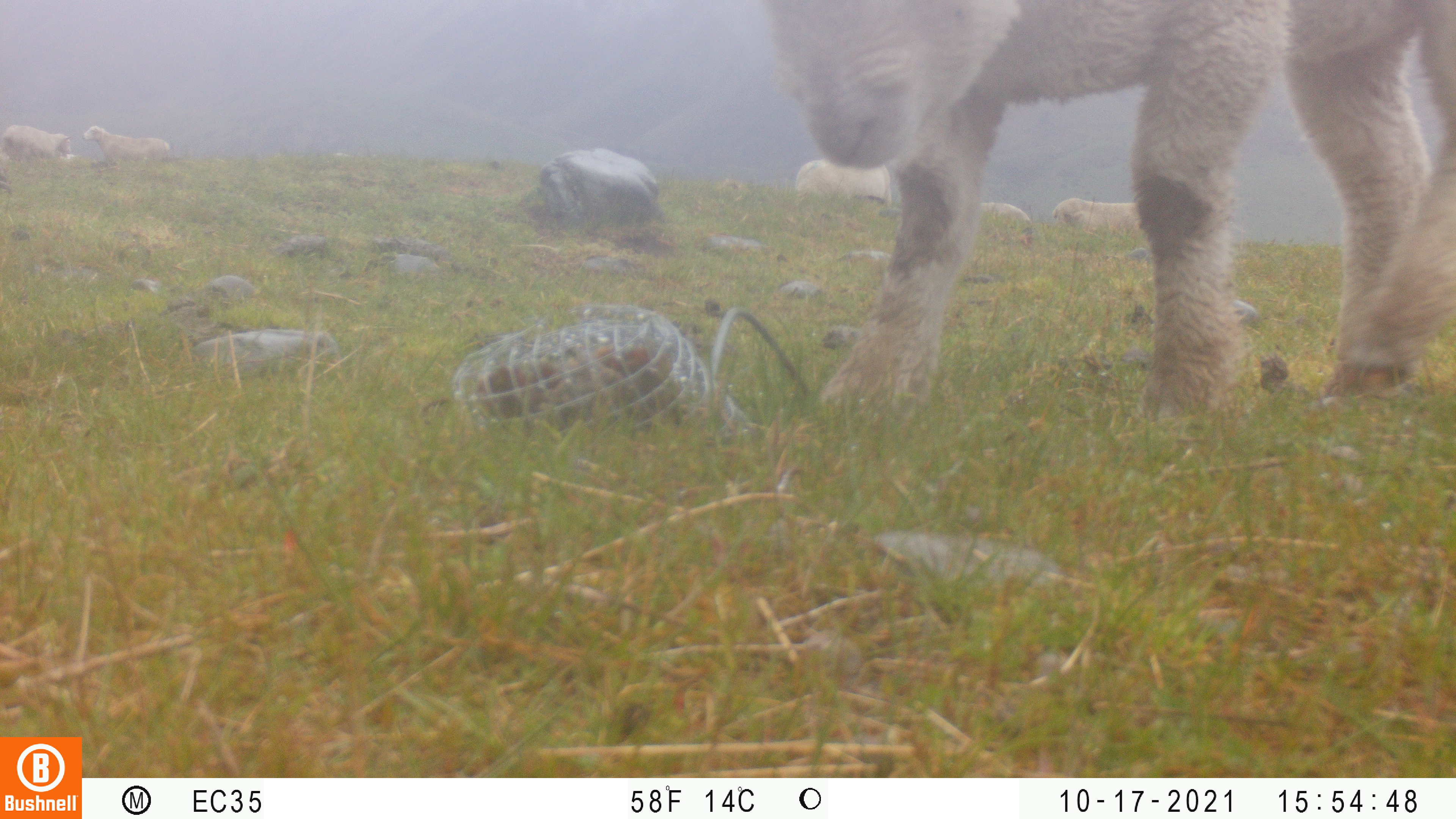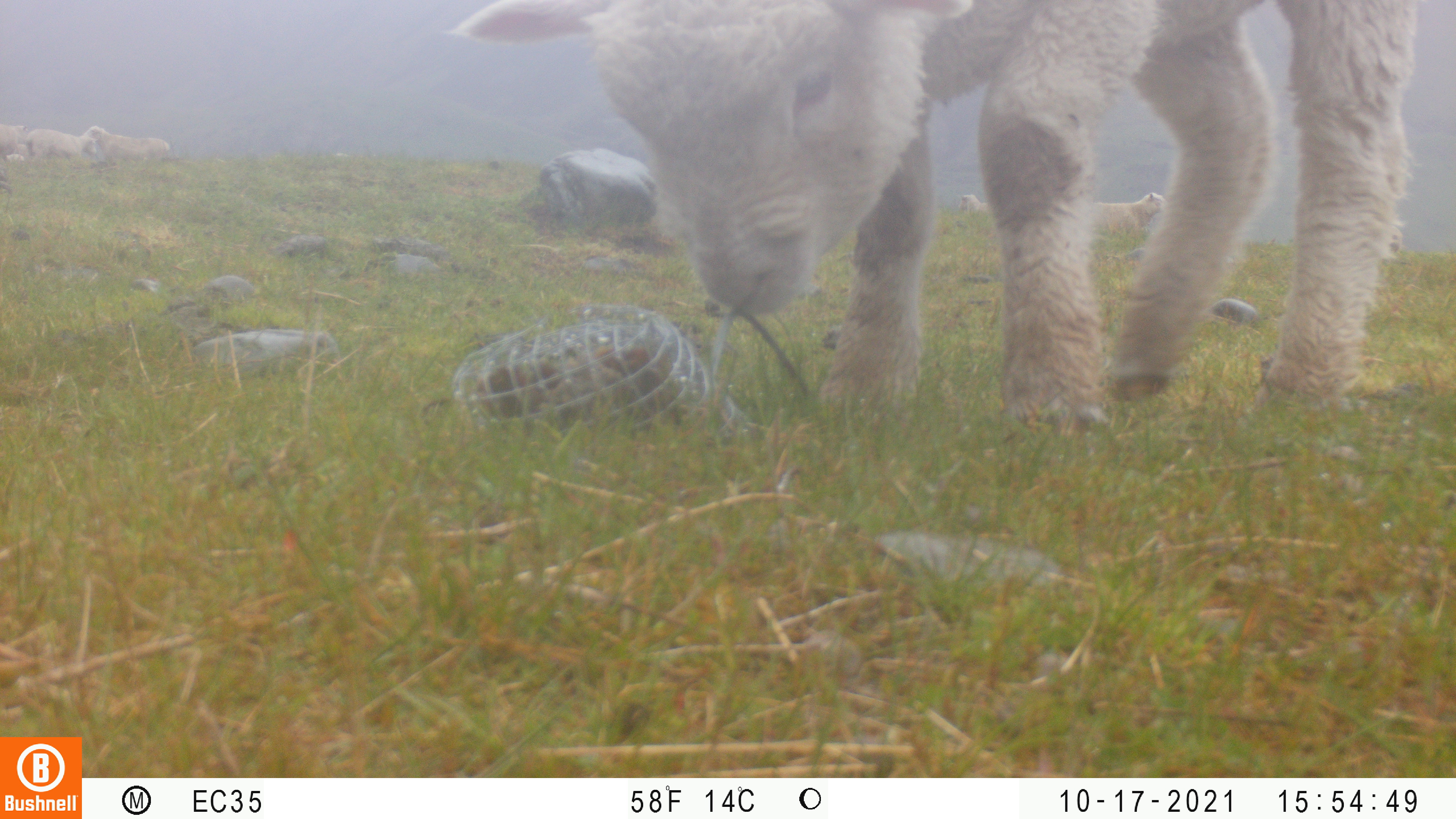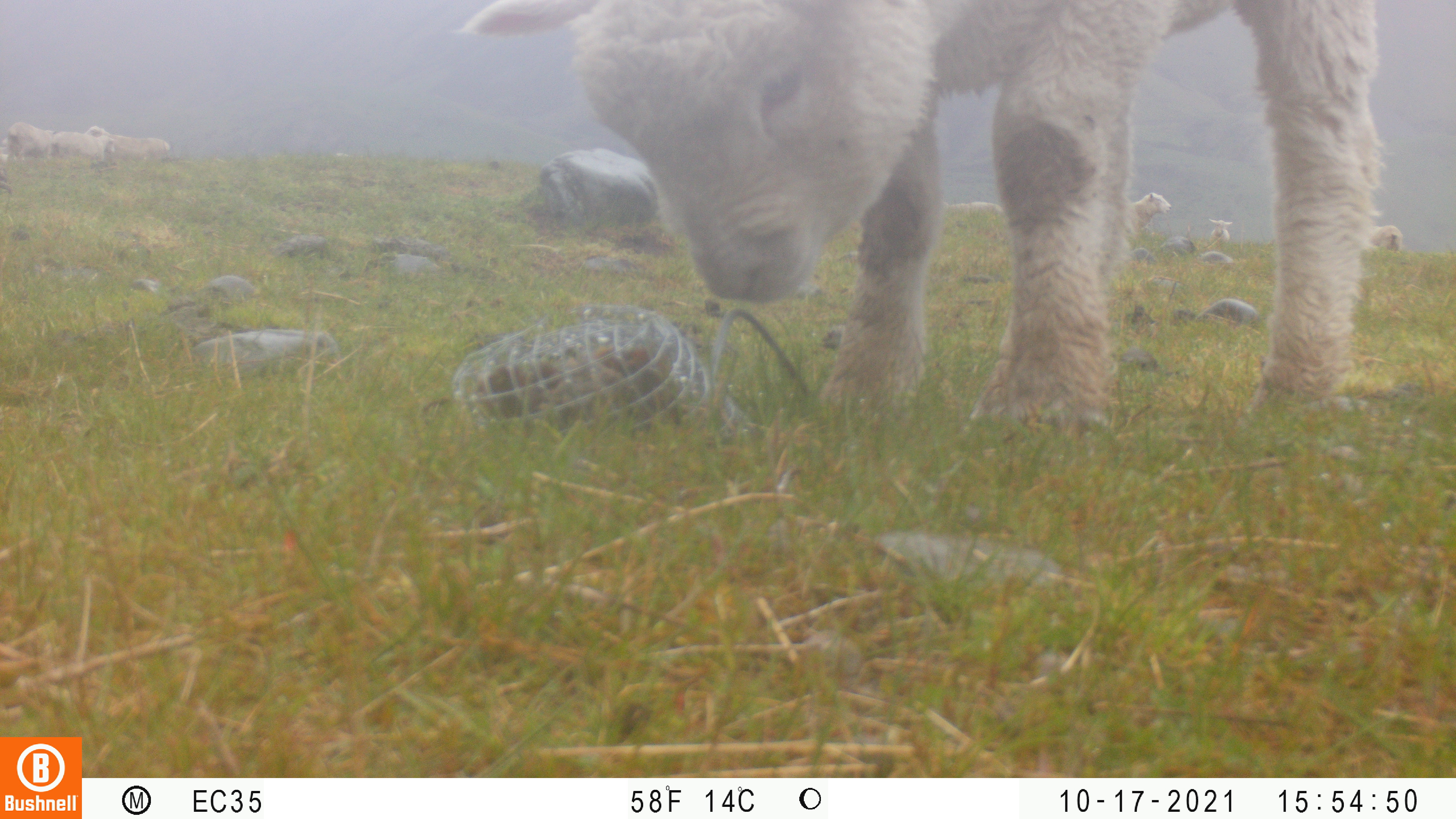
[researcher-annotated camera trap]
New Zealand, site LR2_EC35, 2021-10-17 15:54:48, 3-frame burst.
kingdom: Animalia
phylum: Chordata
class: Mammalia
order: Artiodactyla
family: Bovidae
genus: Bos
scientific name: Bos taurus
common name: domestic cow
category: cow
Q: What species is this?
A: Cow (domestic cow) (Bos taurus).